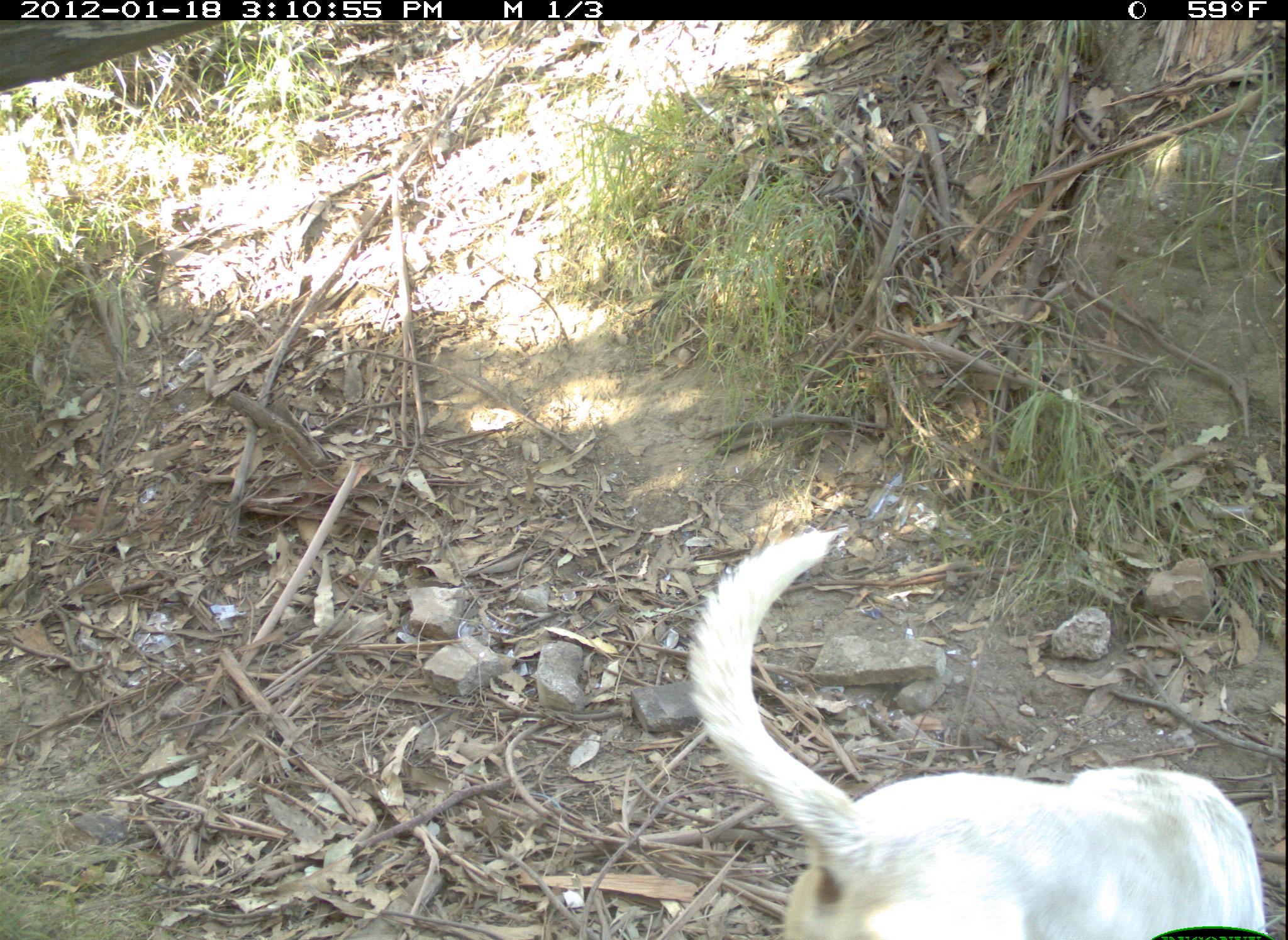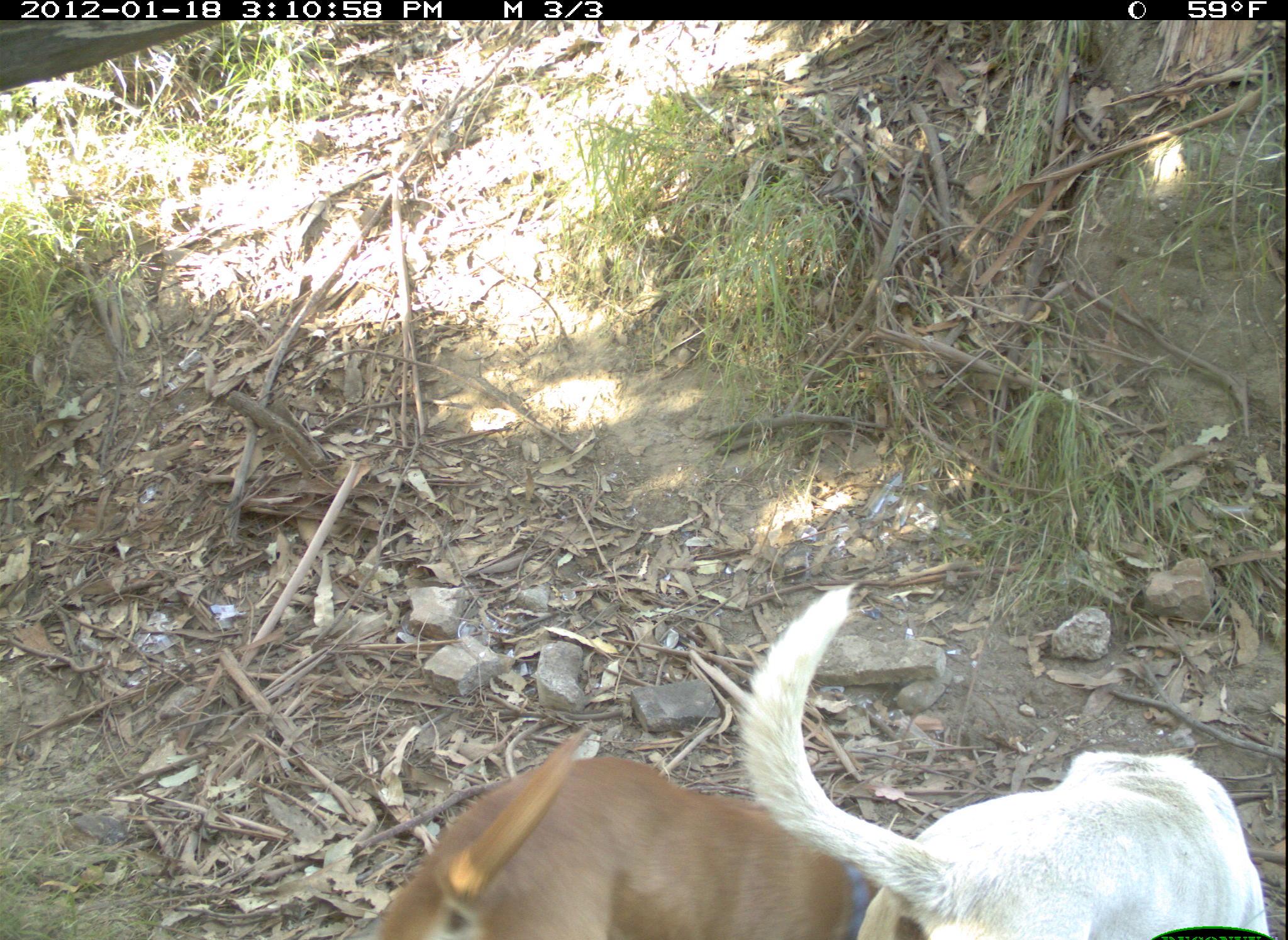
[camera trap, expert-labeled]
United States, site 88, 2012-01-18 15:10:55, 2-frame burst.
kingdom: Animalia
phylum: Chordata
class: Mammalia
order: Carnivora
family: Canidae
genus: Canis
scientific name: Canis familiaris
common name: domestic dog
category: dog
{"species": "dog (domestic dog) (Canis familiaris)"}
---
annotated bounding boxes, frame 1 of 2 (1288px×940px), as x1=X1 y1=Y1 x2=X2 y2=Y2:
dog: x1=684 y1=528 x2=1269 y2=931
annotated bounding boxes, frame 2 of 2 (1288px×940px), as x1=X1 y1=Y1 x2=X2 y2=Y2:
dog: x1=737 y1=577 x2=1270 y2=931; x1=362 y1=739 x2=853 y2=931